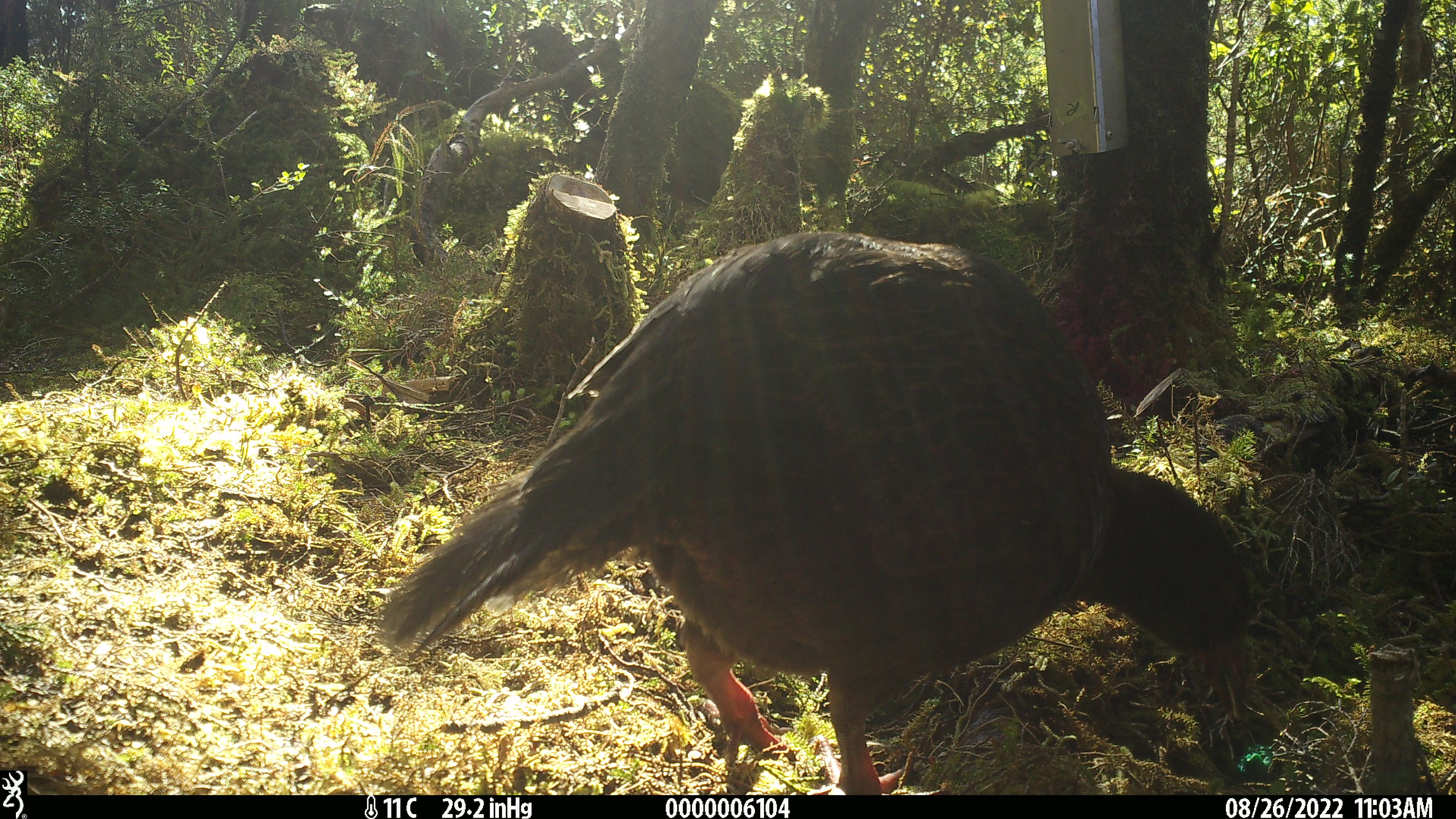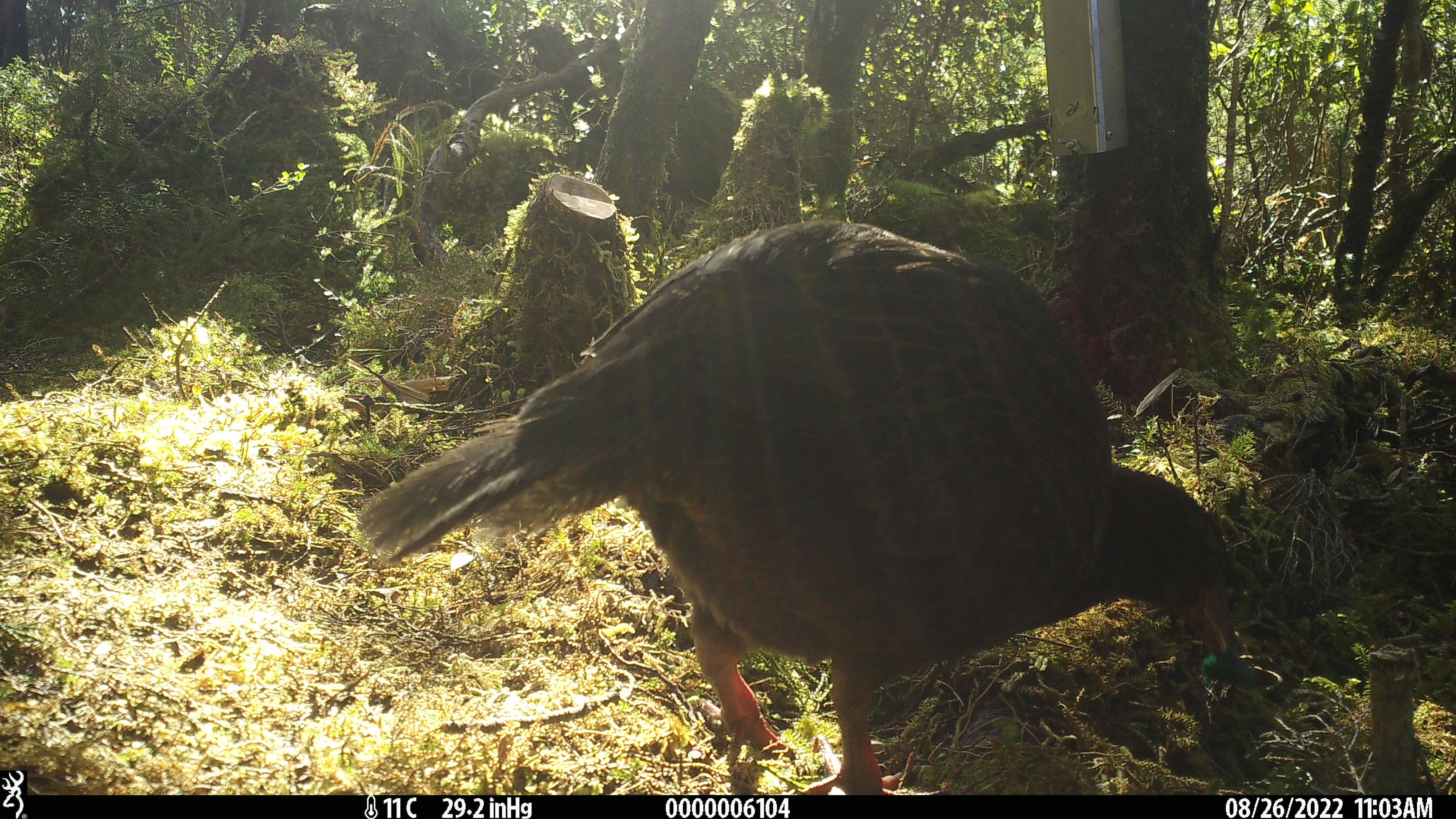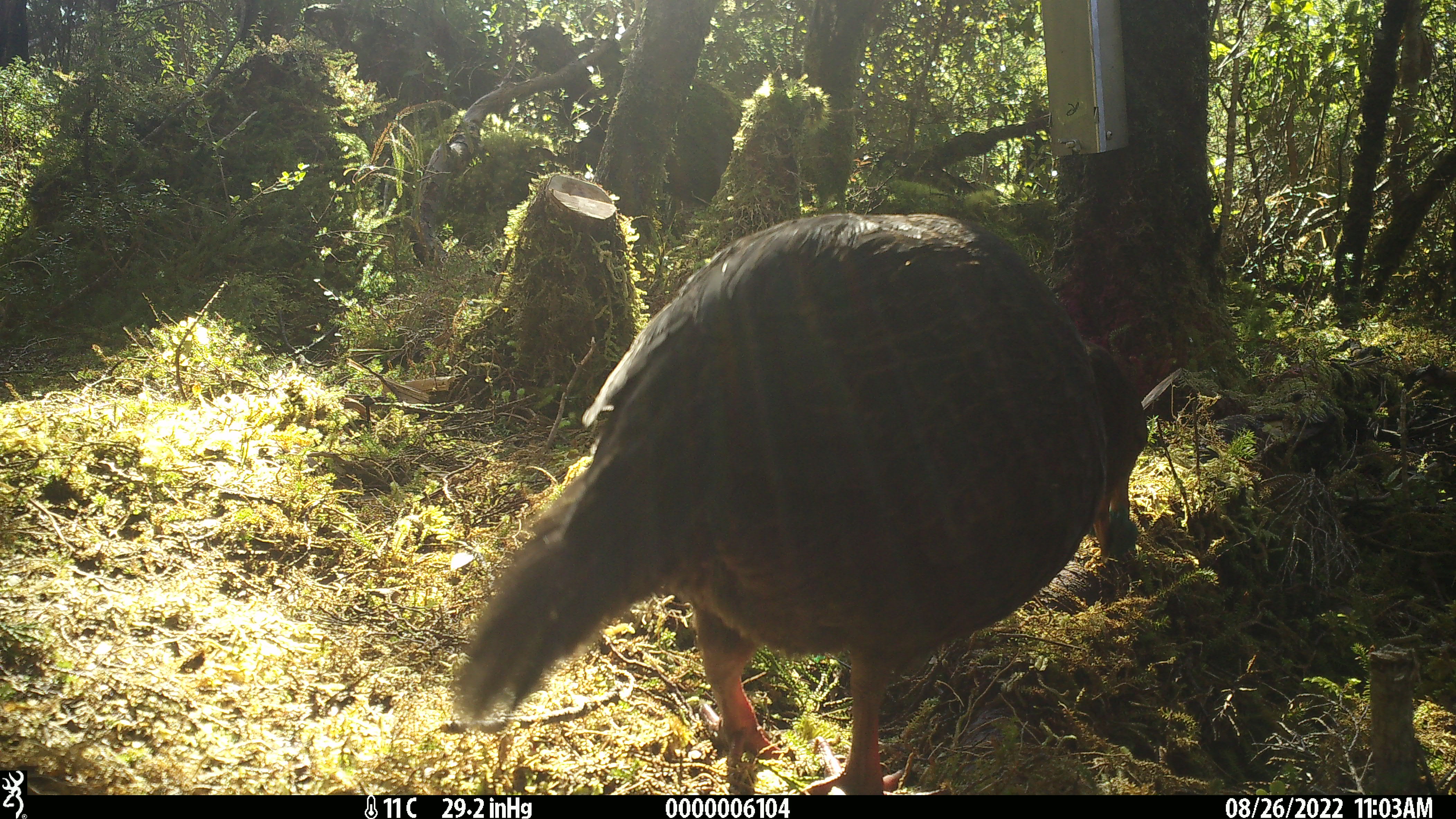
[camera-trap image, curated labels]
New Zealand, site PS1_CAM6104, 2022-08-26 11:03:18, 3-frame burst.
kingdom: Animalia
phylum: Chordata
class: Aves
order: Gruiformes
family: Rallidae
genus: Gallirallus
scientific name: Gallirallus australis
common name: weka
Weka (Gallirallus australis).